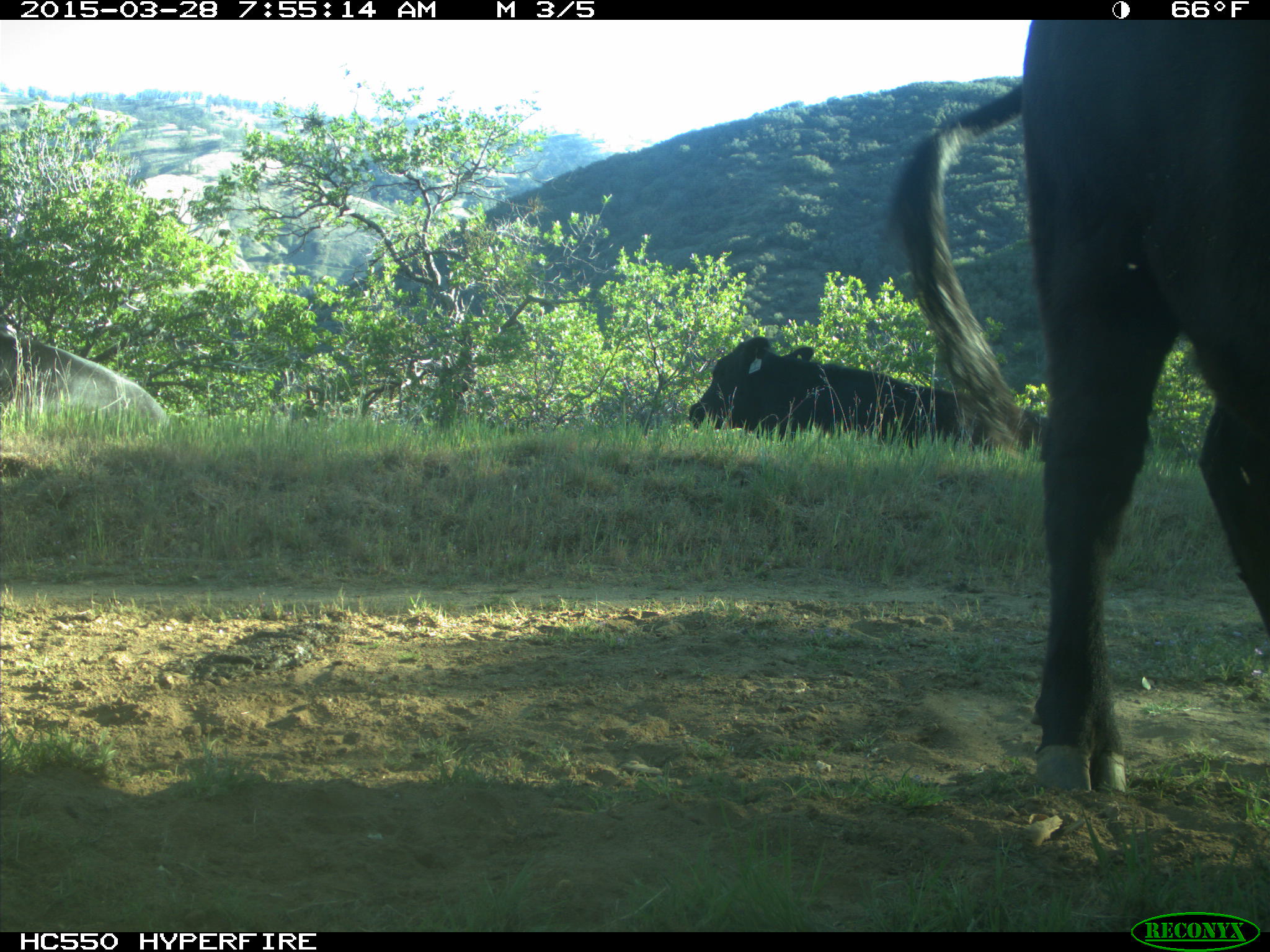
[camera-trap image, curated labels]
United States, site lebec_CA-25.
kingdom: Animalia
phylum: Chordata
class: Mammalia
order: Artiodactyla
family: Bovidae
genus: Bos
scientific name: Bos taurus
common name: domestic cow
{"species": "Bos taurus (domestic cow)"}